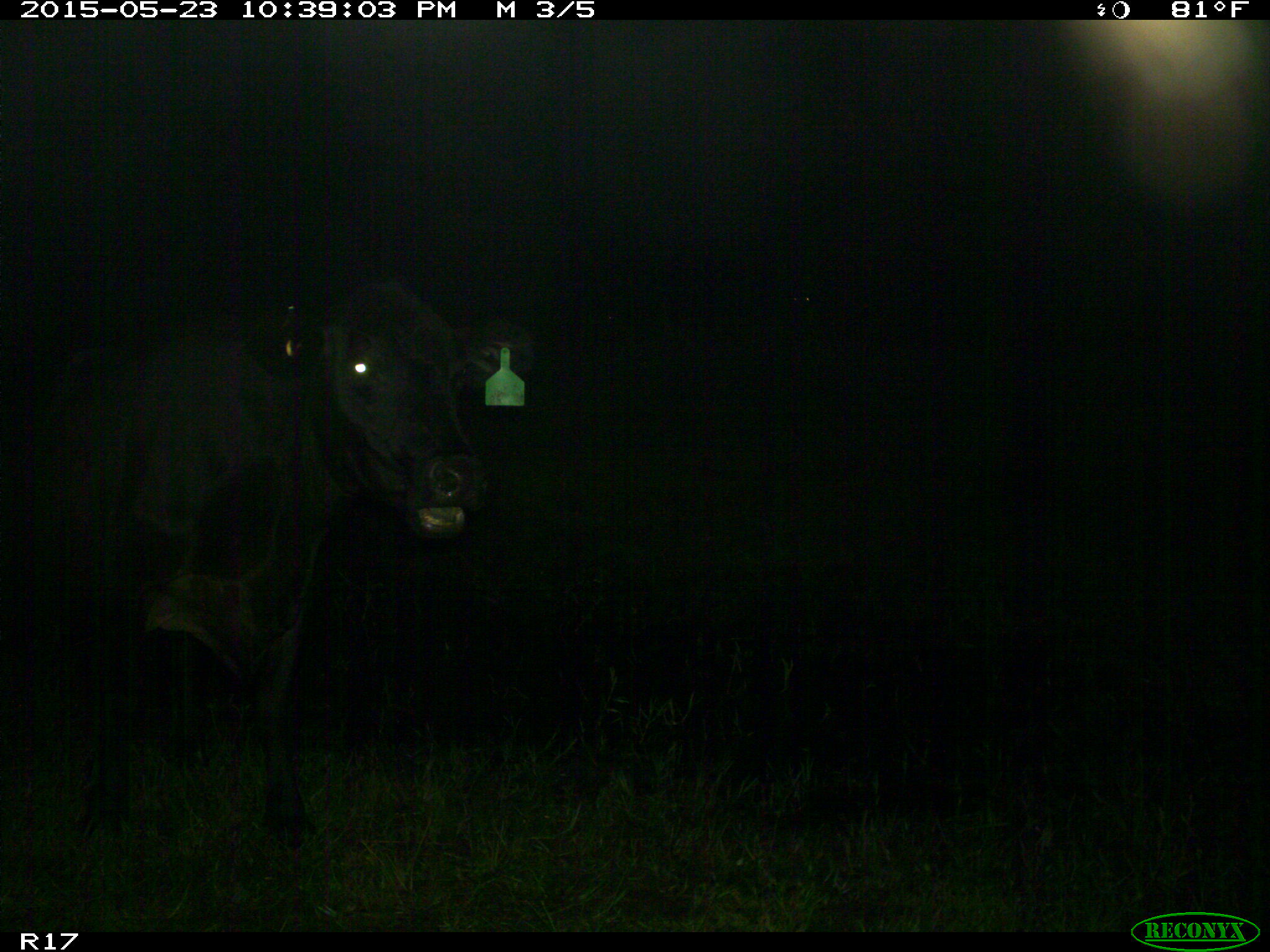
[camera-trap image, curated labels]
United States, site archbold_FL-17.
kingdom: Animalia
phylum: Chordata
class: Mammalia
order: Artiodactyla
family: Bovidae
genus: Bos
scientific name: Bos taurus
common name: domestic cow